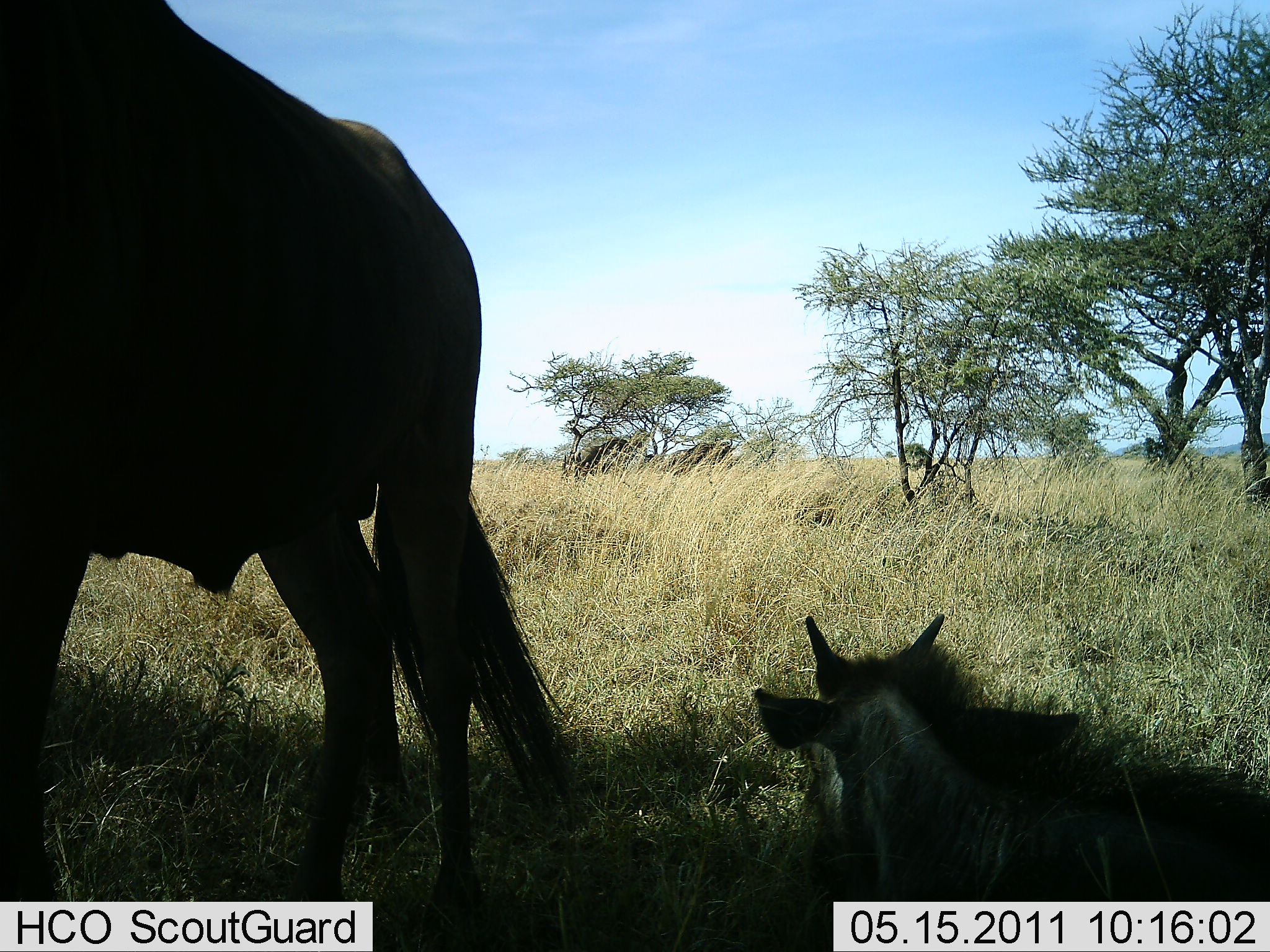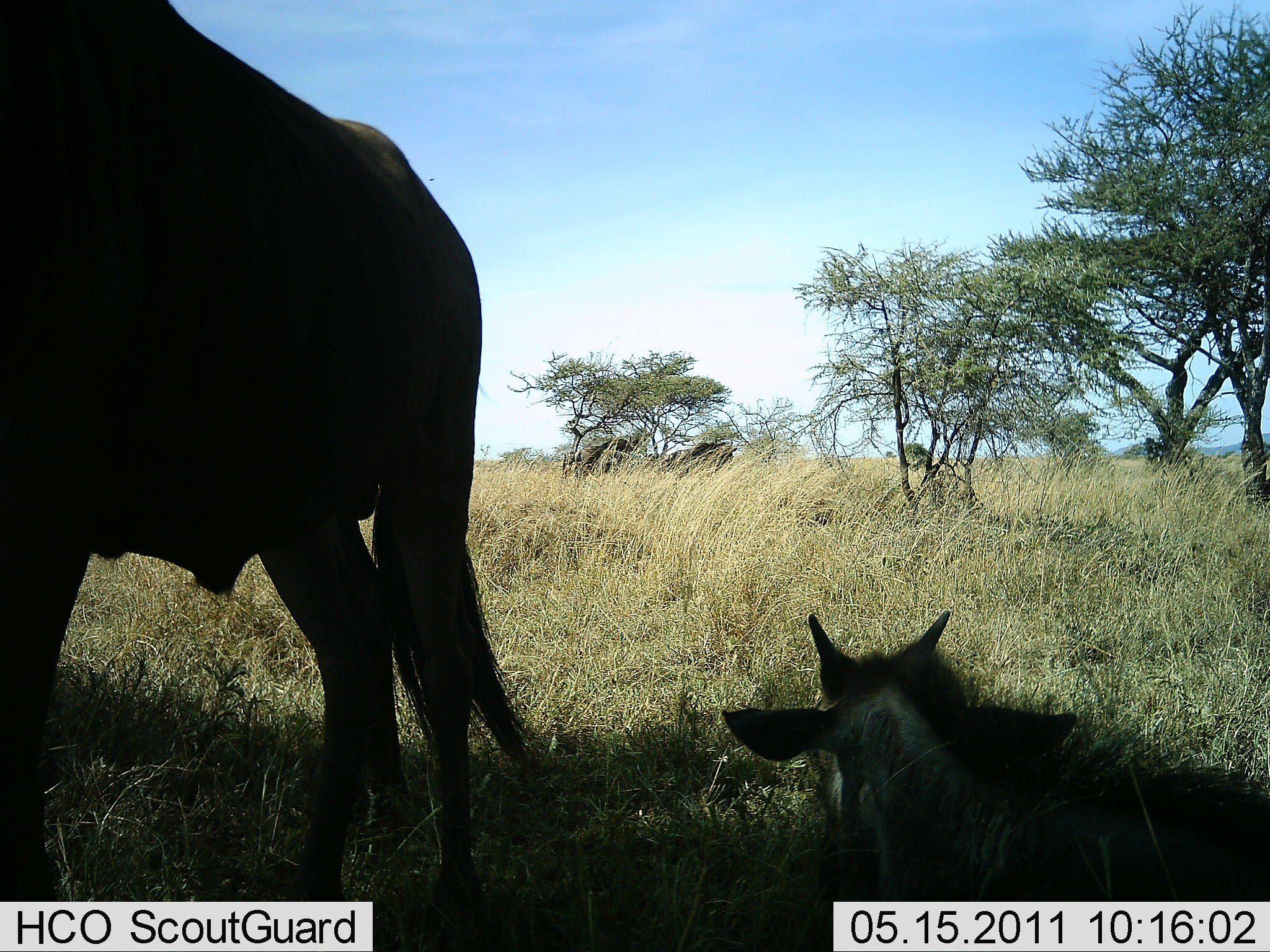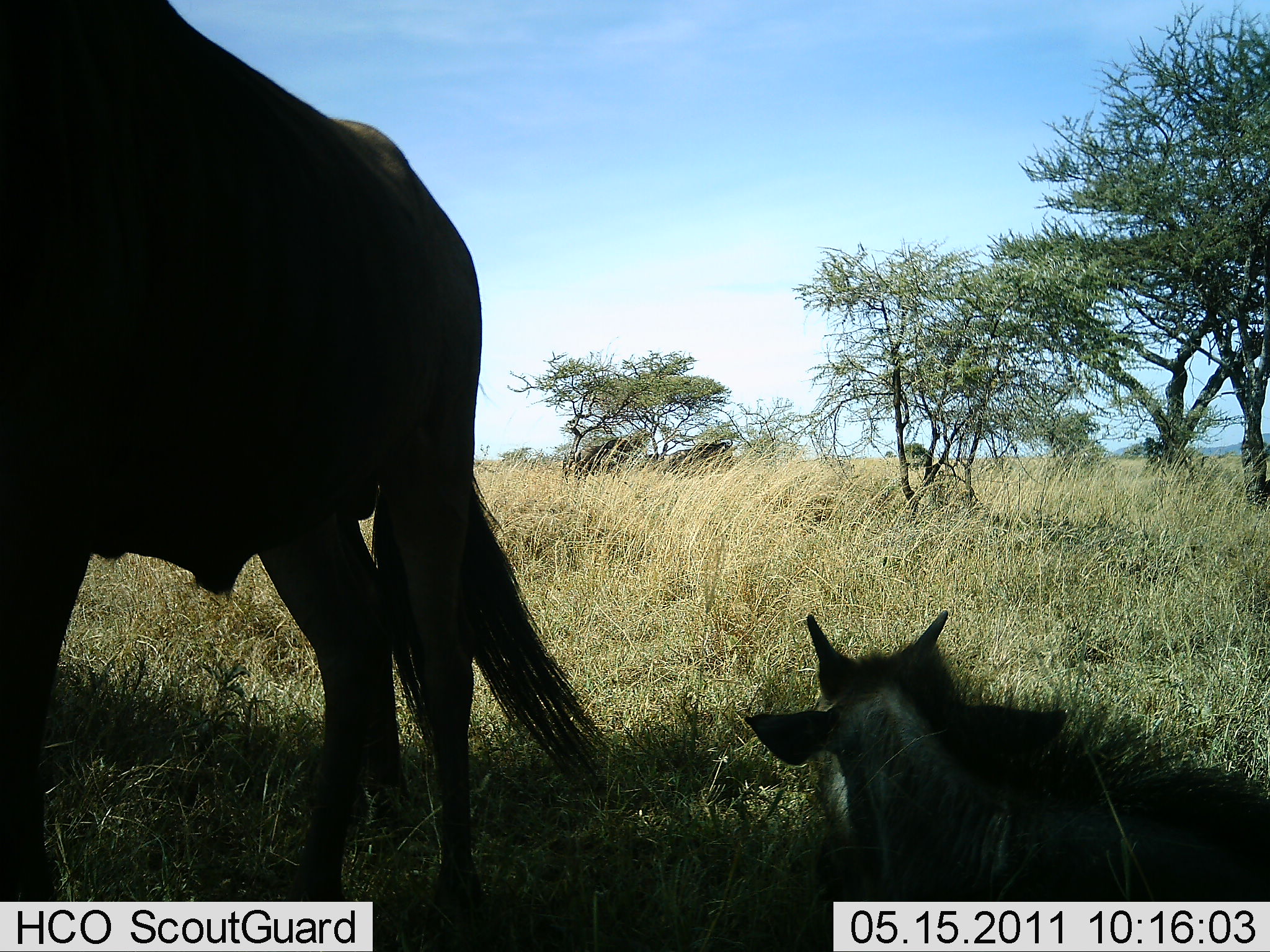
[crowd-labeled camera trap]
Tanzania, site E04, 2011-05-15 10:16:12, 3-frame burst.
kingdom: Animalia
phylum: Chordata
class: Mammalia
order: Artiodactyla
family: Bovidae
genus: Connochaetes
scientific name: Connochaetes taurinus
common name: blue wildebeest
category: wildebeest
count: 2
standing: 73%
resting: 100%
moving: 0%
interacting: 0%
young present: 64%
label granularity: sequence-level